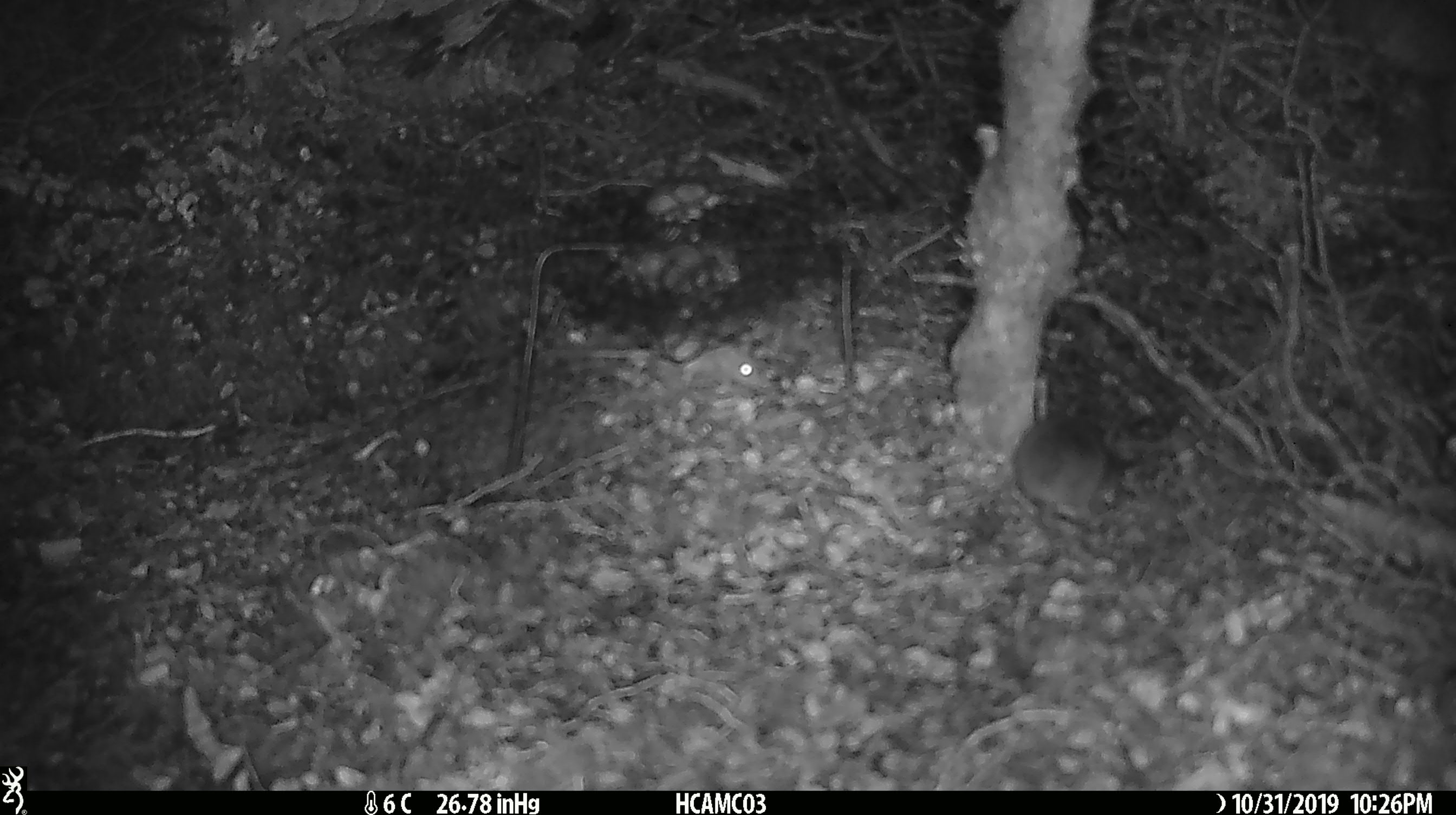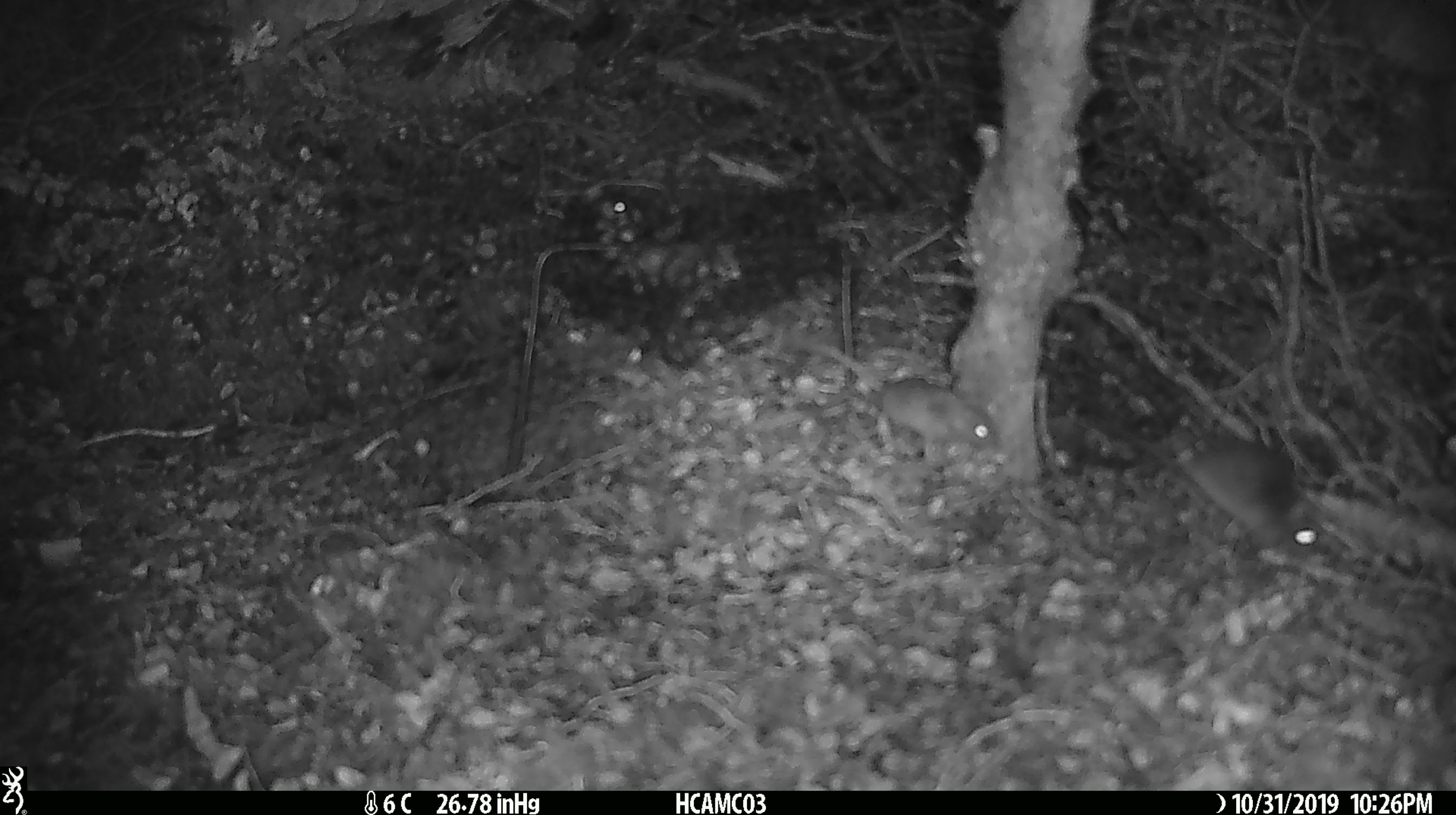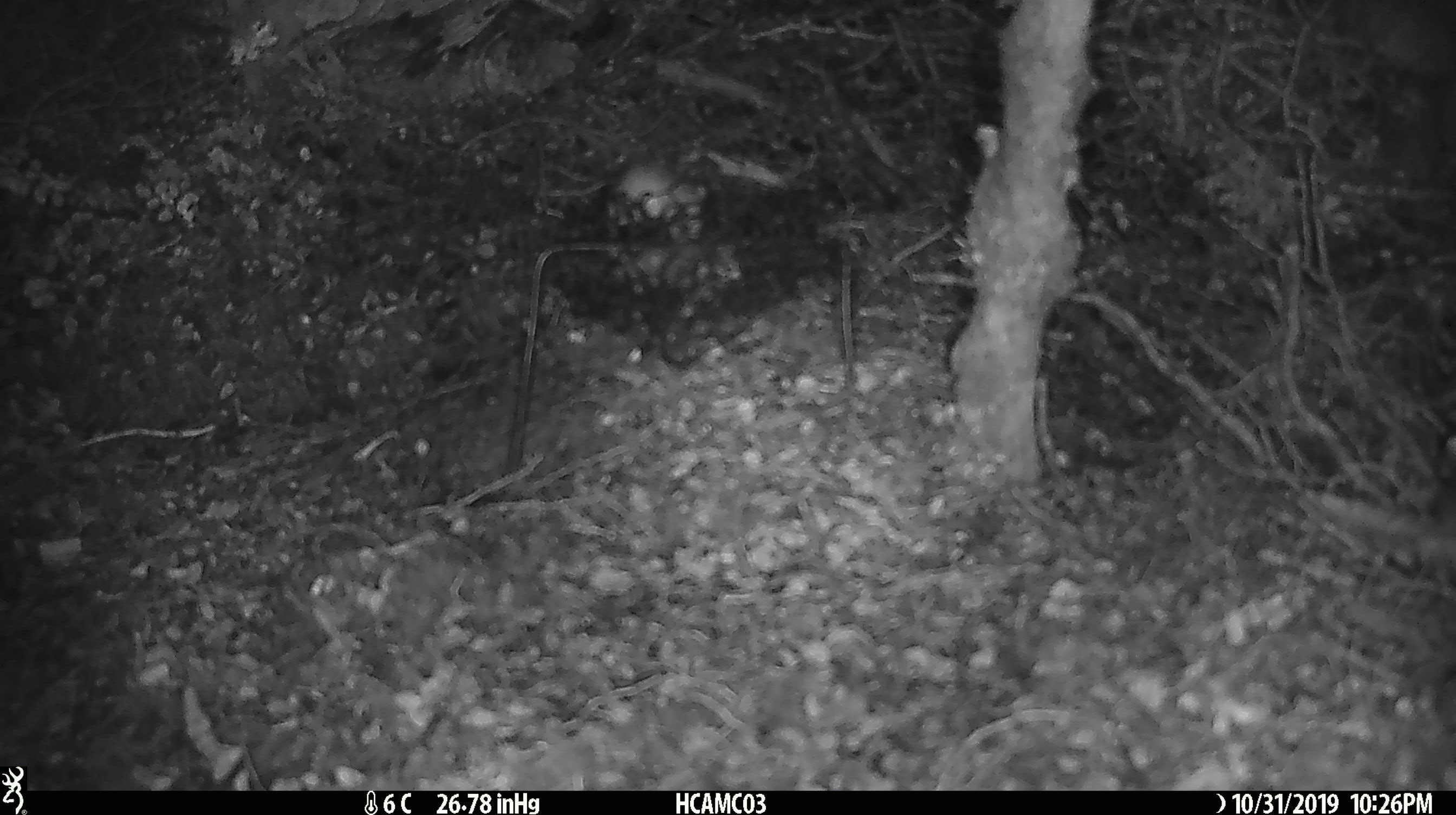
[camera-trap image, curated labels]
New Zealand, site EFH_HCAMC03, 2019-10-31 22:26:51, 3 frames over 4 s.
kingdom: Animalia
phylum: Chordata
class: Mammalia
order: Rodentia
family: Muridae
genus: Mus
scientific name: Mus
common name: mouse